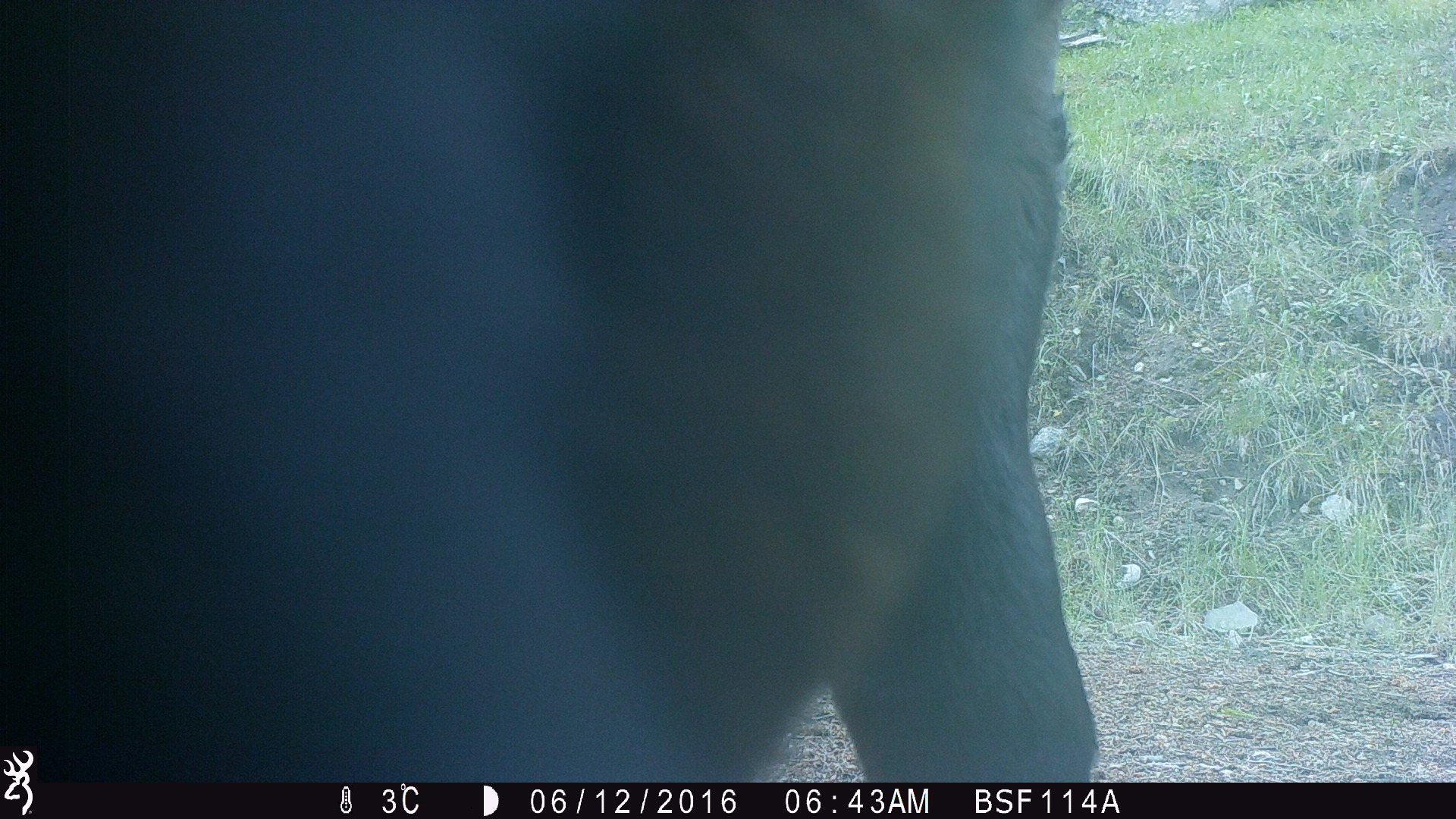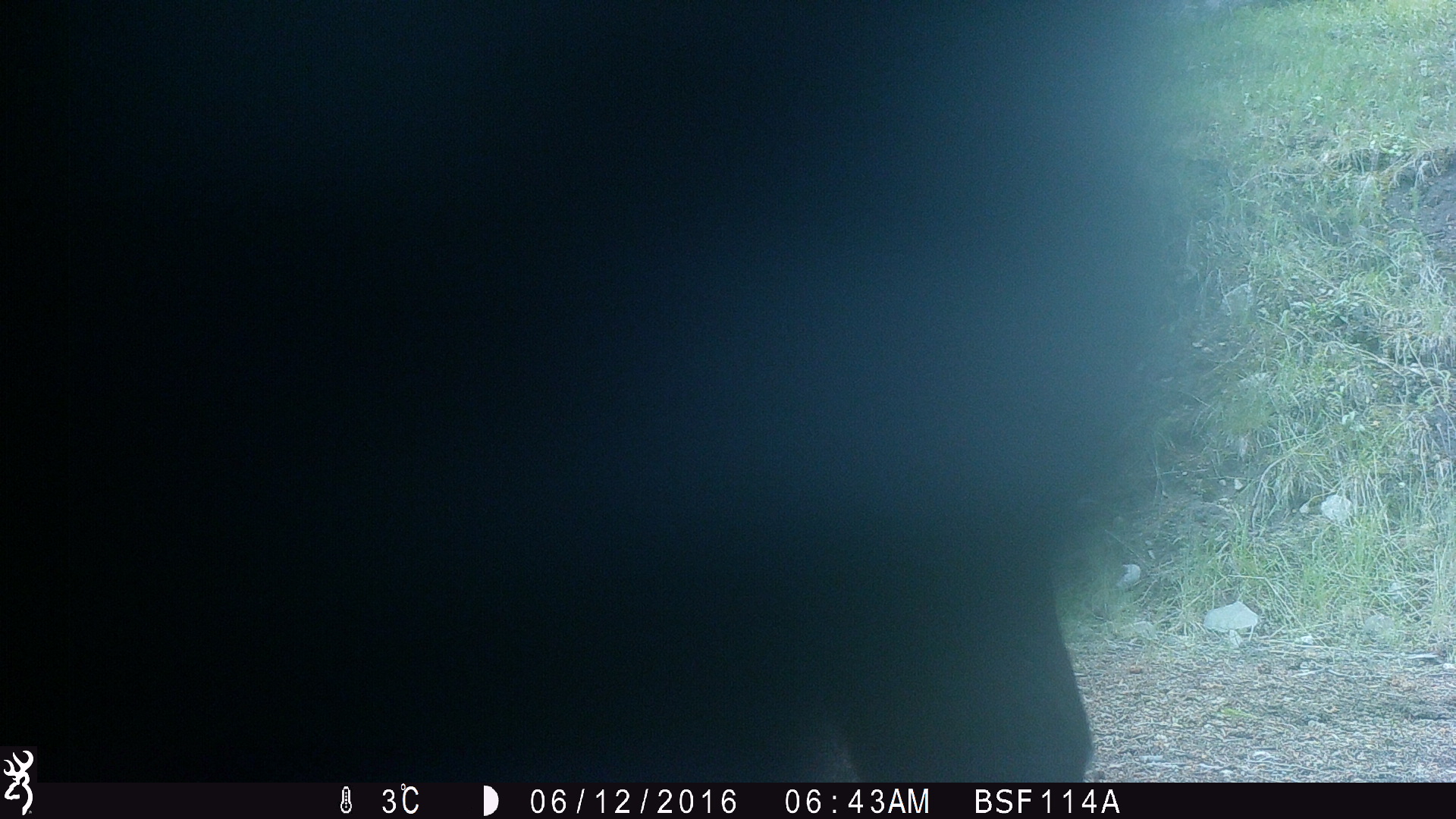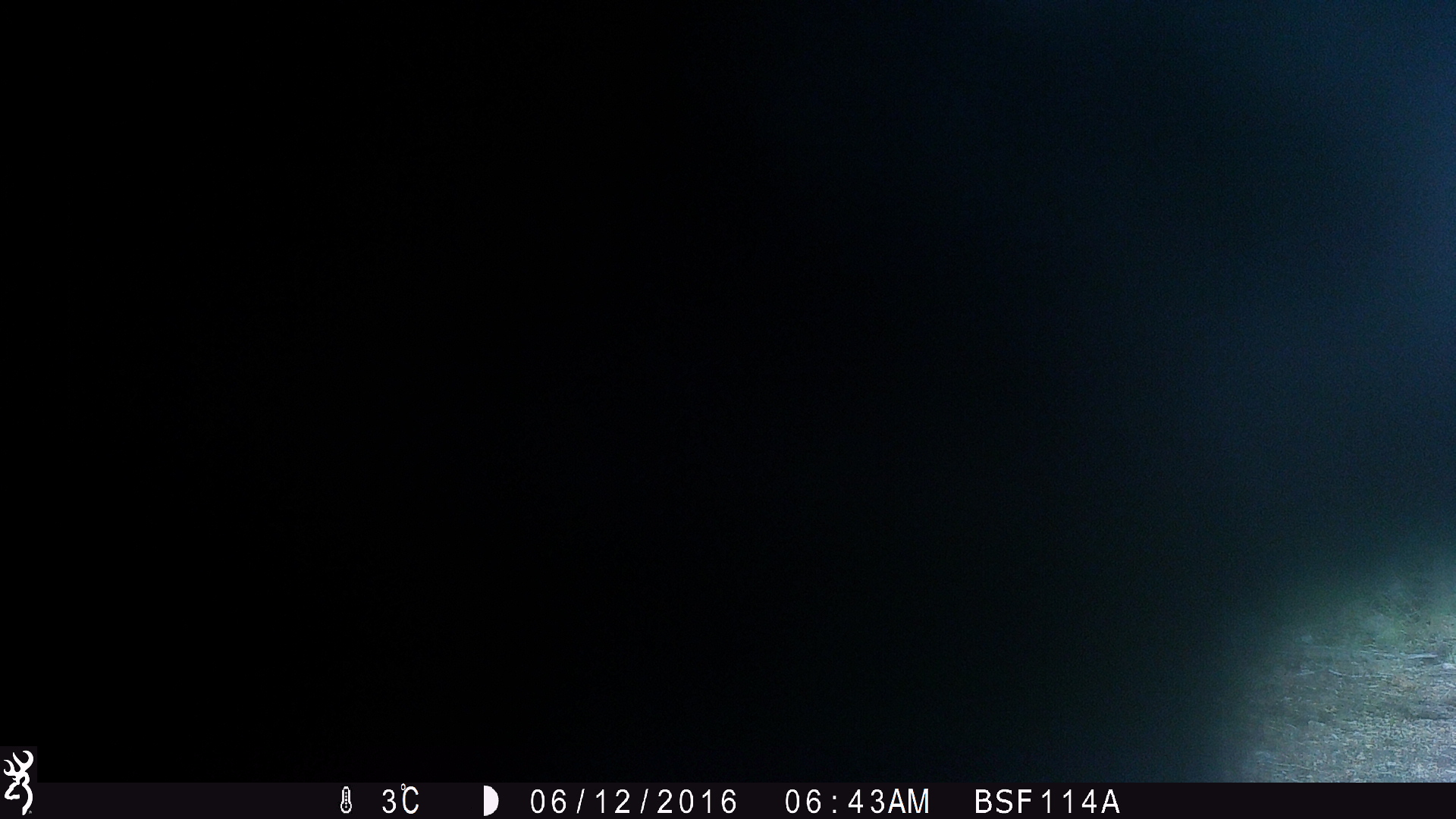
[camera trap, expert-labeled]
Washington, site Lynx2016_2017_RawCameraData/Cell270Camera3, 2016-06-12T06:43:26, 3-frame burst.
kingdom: Animalia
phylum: Chordata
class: Mammalia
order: Artiodactyla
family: Bovidae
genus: Bos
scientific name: Bos taurus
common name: domestic cattle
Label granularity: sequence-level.